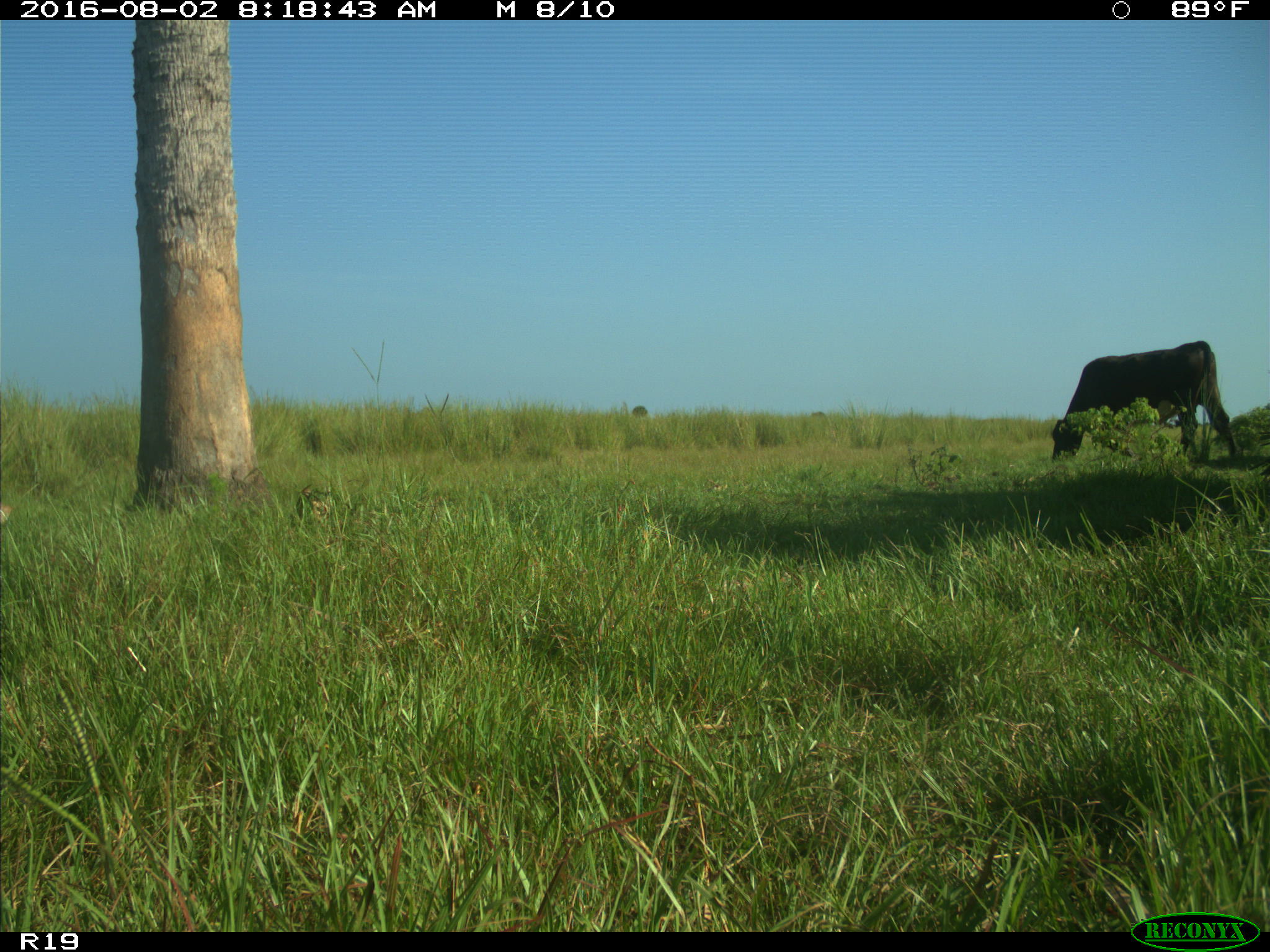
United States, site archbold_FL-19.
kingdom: Animalia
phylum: Chordata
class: Mammalia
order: Artiodactyla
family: Bovidae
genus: Bos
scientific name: Bos taurus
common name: domestic cow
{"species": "Bos taurus (domestic cow)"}